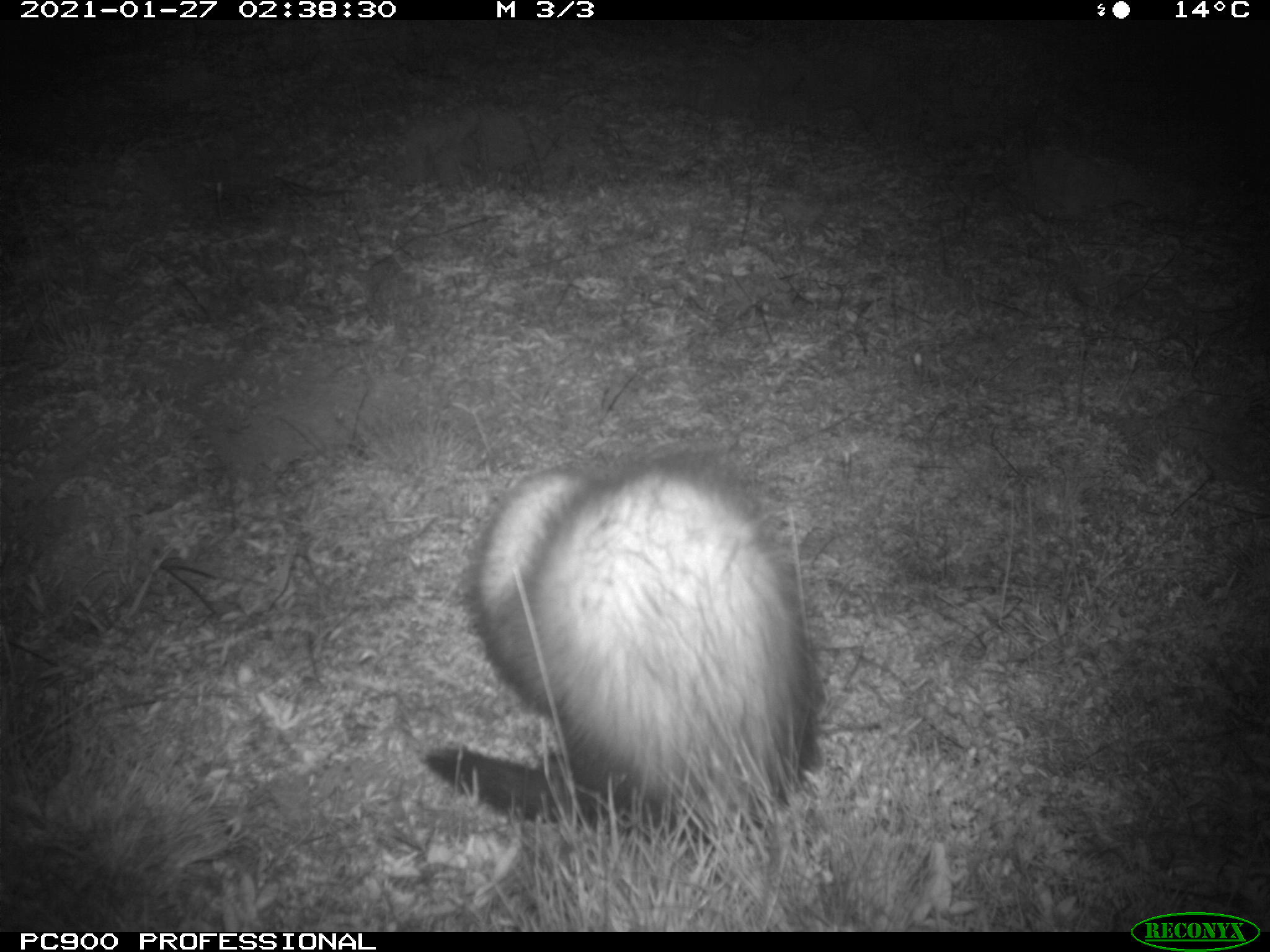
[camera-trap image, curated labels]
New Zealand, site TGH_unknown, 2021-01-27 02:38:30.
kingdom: Animalia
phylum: Chordata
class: Mammalia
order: Carnivora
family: Mustelidae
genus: Mustela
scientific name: Mustela furo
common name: ferret